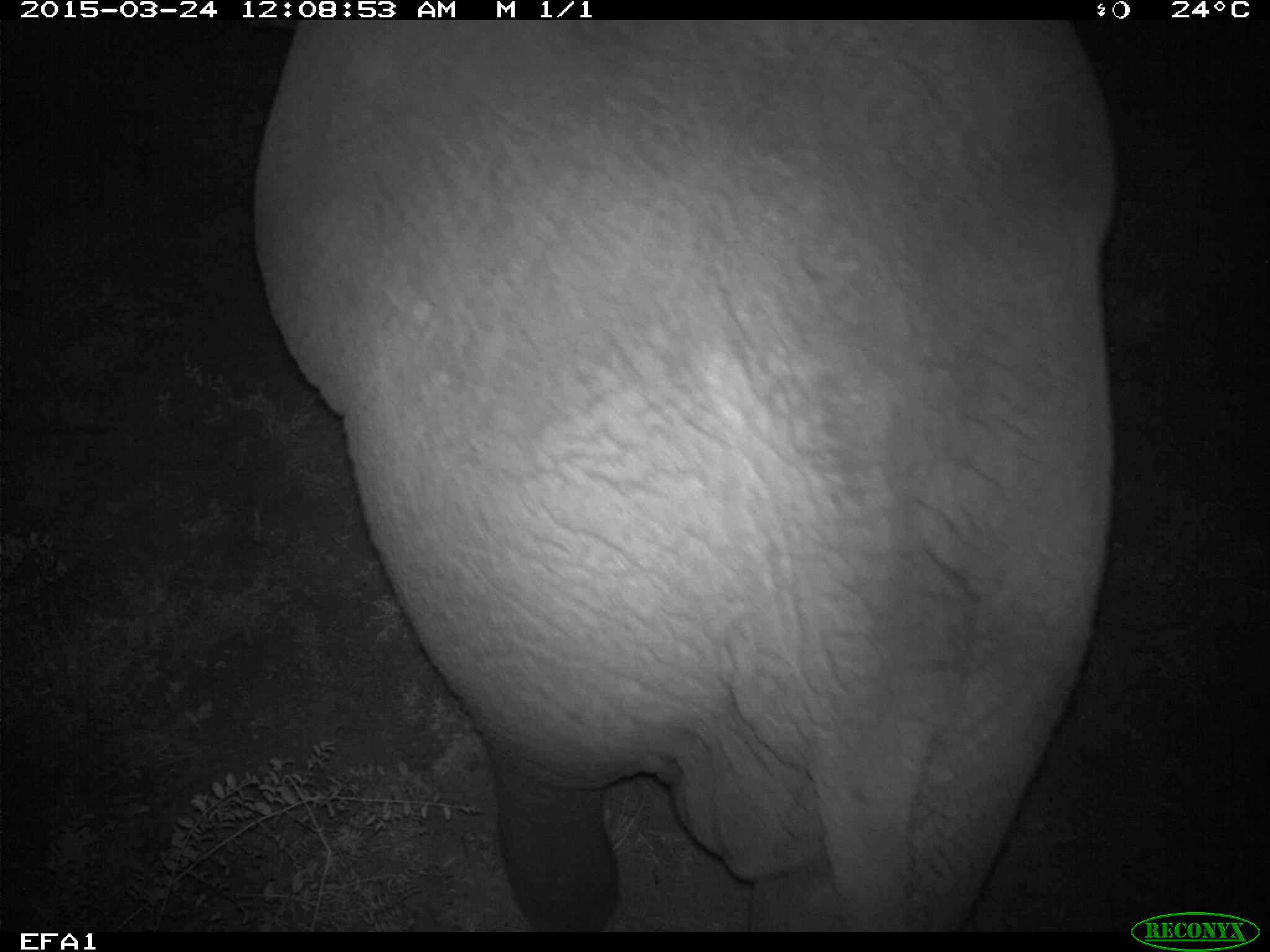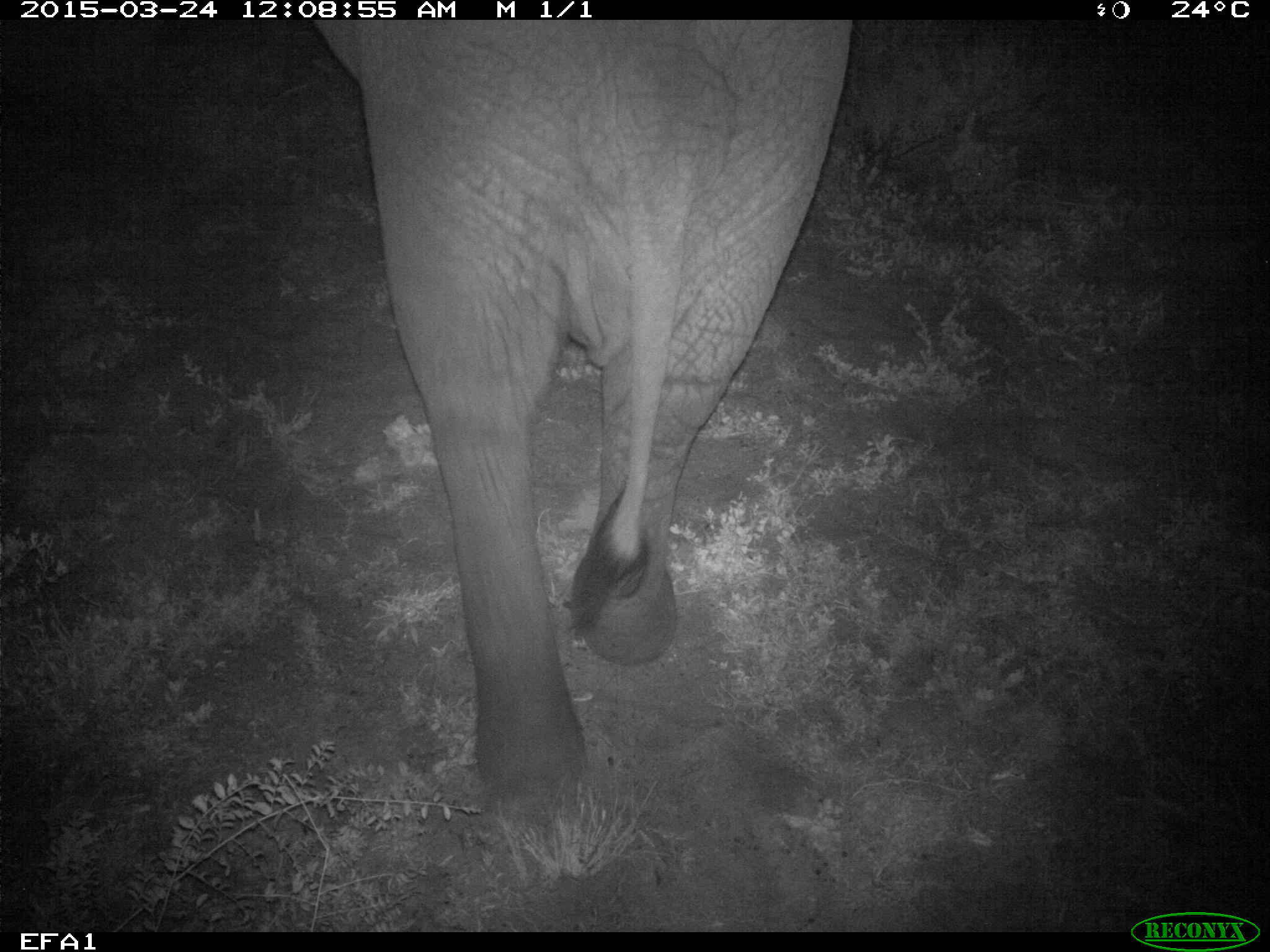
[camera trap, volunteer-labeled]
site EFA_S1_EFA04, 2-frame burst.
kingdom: Animalia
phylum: Chordata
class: Mammalia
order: Proboscidea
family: Elephantidae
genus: Loxodonta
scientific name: Loxodonta africana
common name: african bush elephant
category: elephant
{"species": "elephant (african bush elephant) (Loxodonta africana)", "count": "1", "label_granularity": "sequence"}